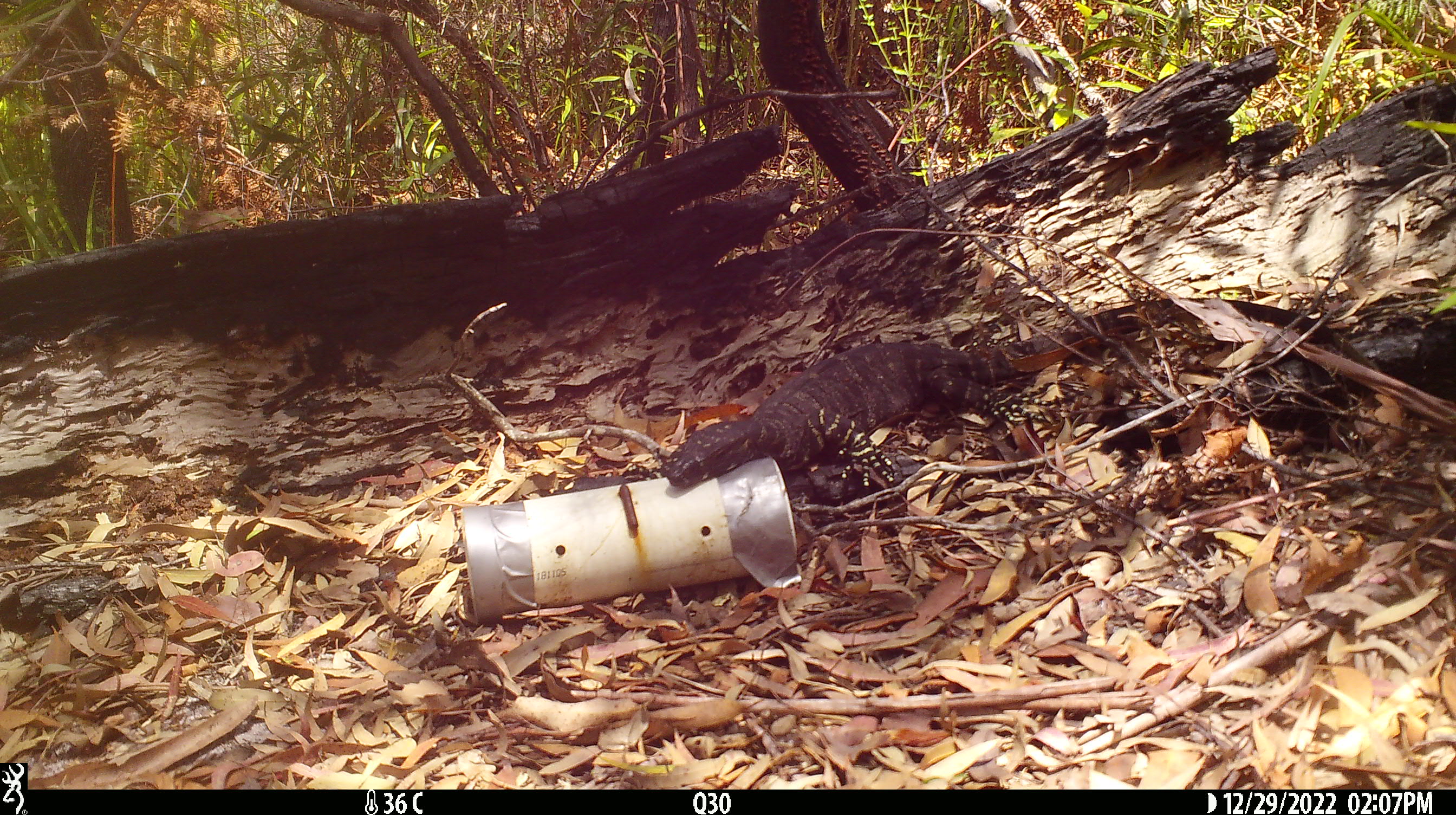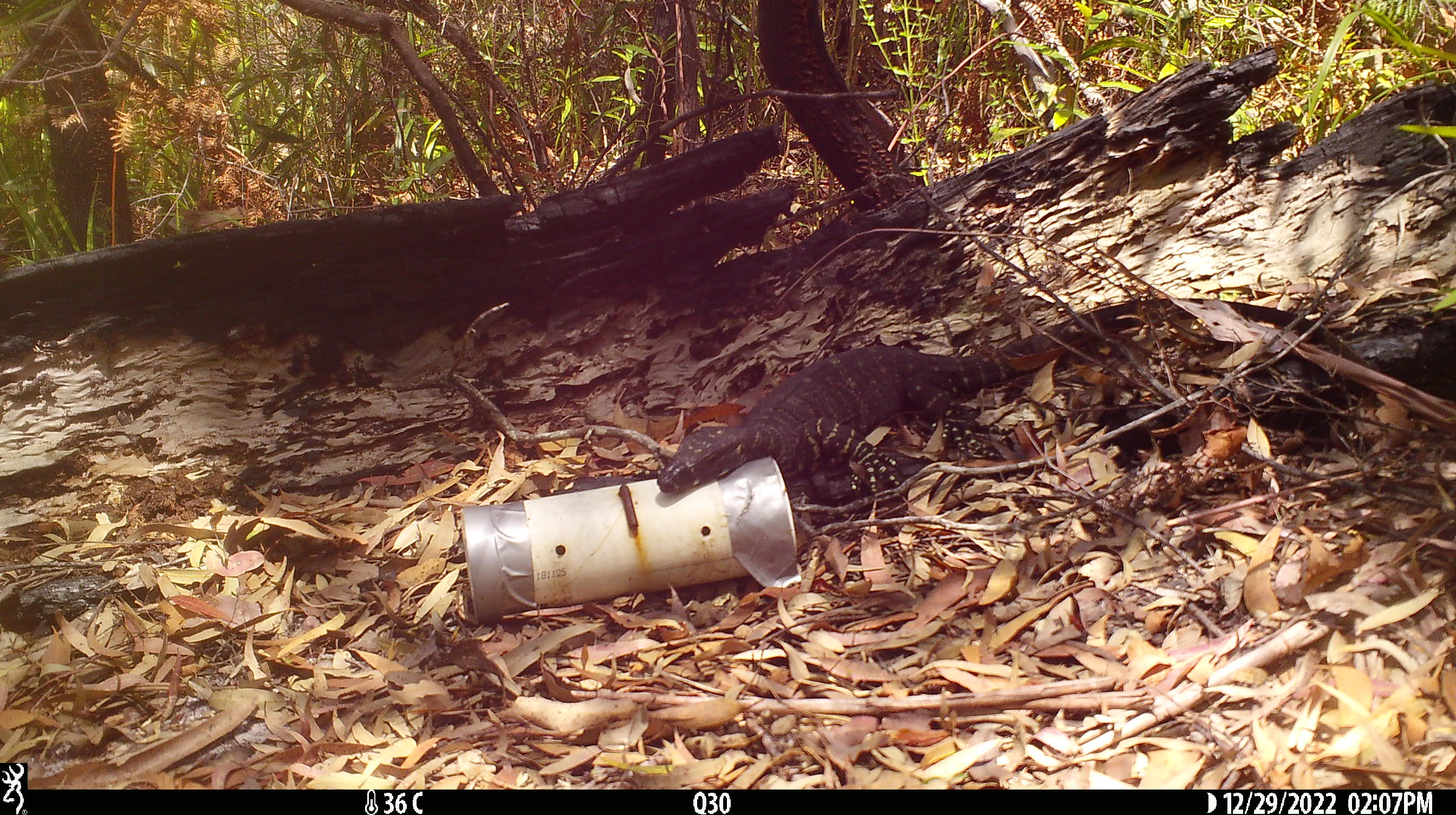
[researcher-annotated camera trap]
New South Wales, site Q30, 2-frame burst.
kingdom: Animalia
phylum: Chordata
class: Reptilia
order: Squamata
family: Varanidae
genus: Varanus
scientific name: Varanus varius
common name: lace monitor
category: goanna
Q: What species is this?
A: Goanna (lace monitor) (Varanus varius).